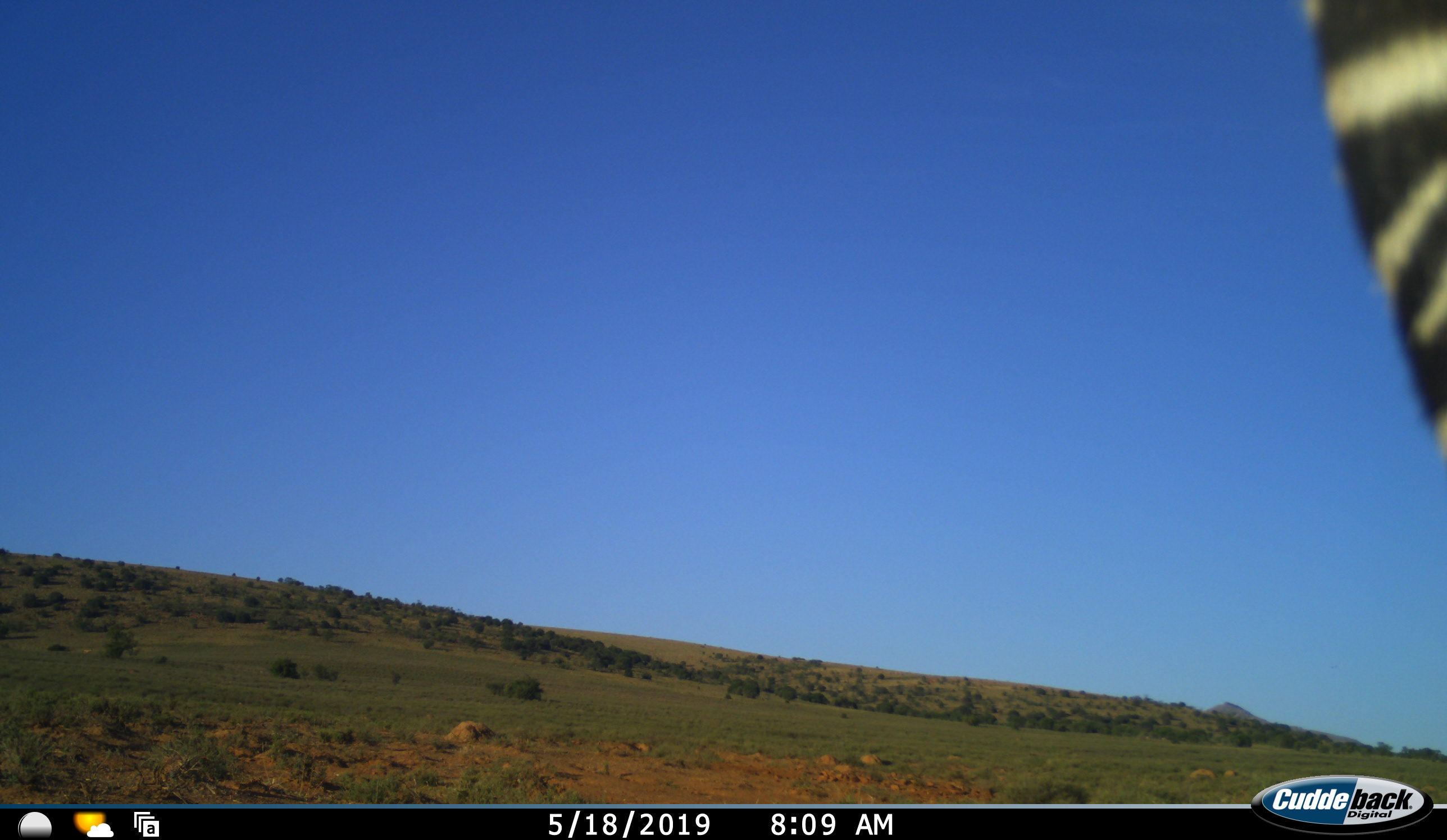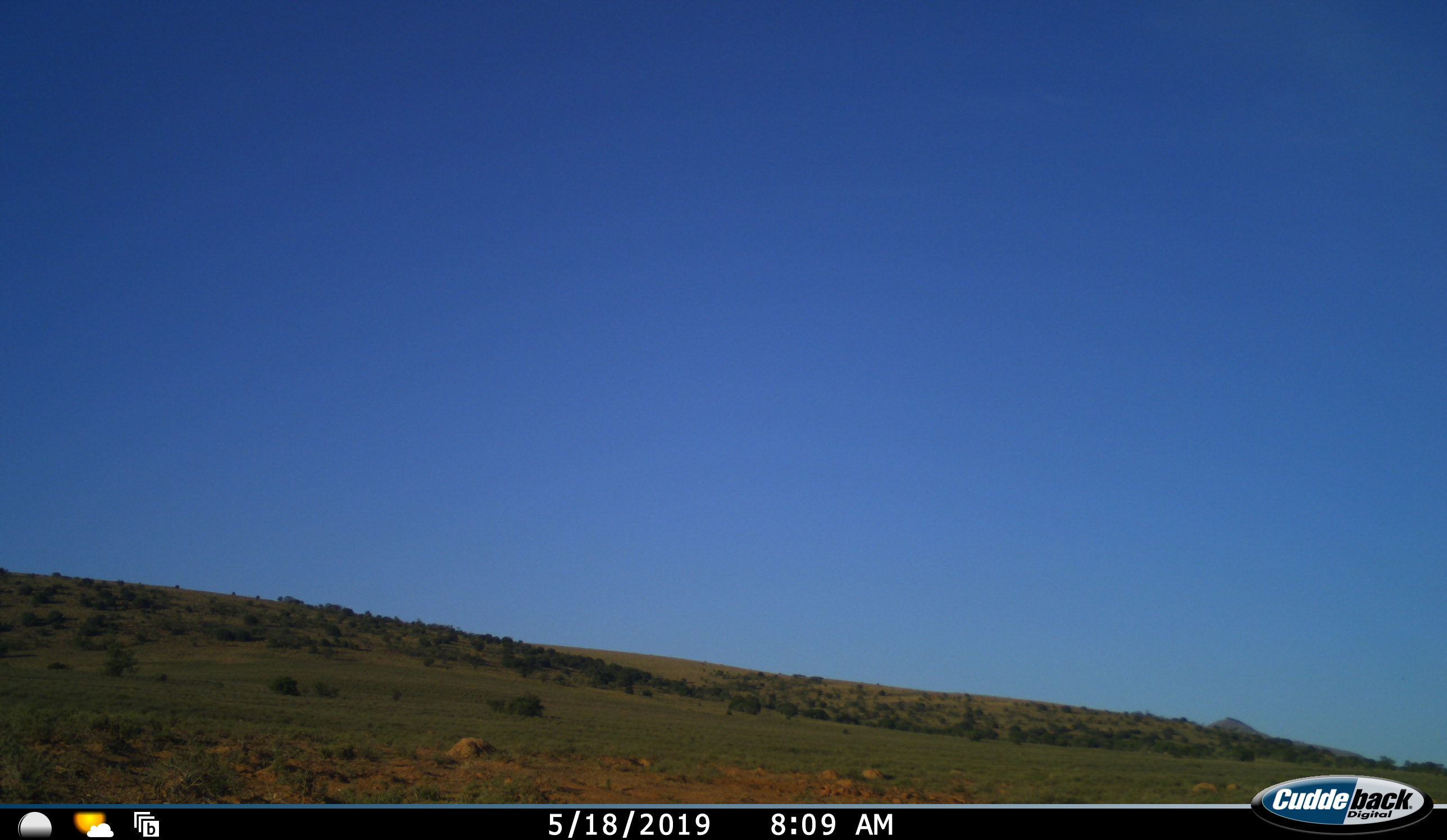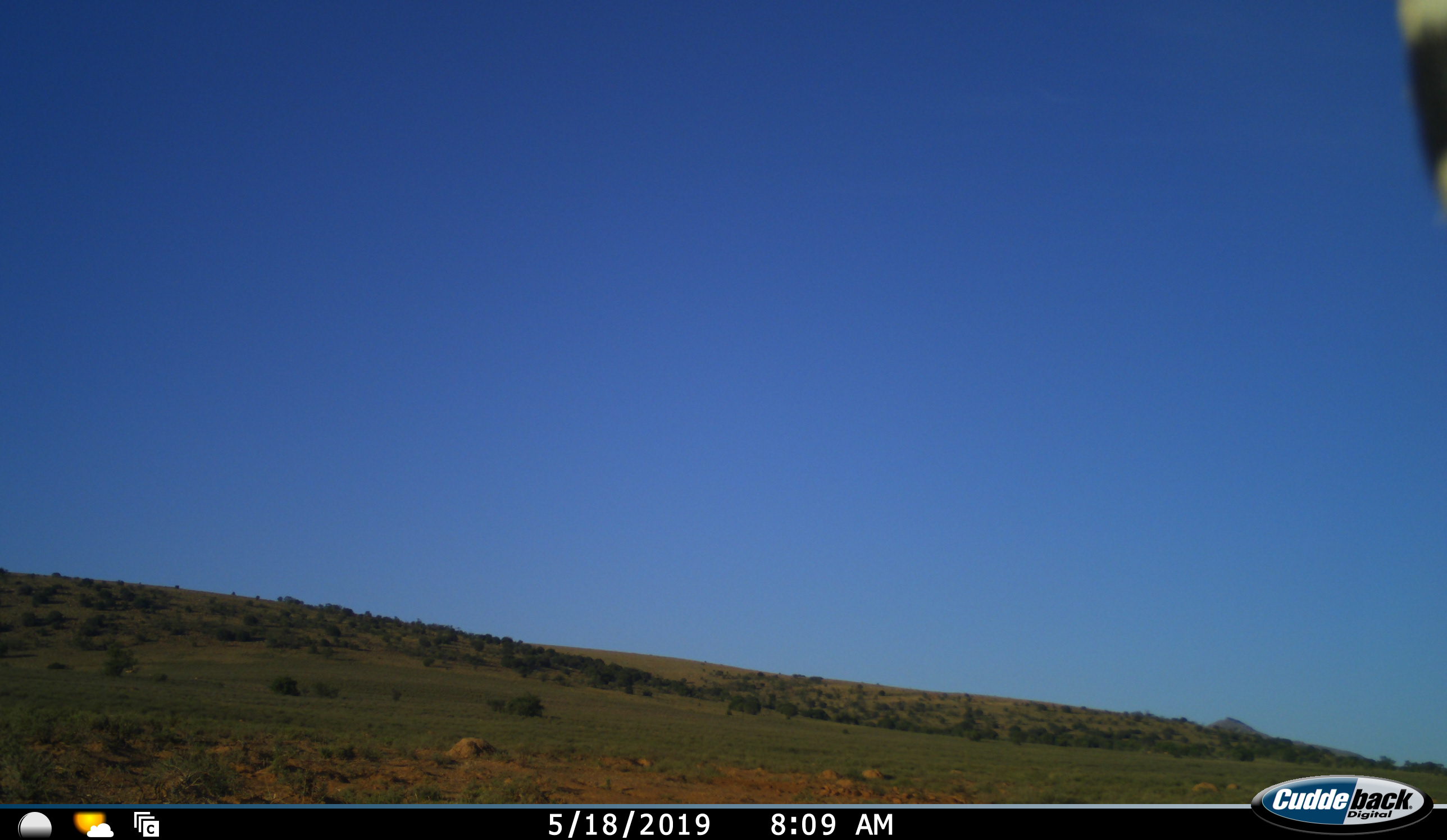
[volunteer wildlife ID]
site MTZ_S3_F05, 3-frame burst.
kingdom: Animalia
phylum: Chordata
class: Mammalia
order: Perissodactyla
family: Equidae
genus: Equus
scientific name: Equus zebra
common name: mountain zebra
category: zebramountain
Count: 1.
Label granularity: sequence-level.